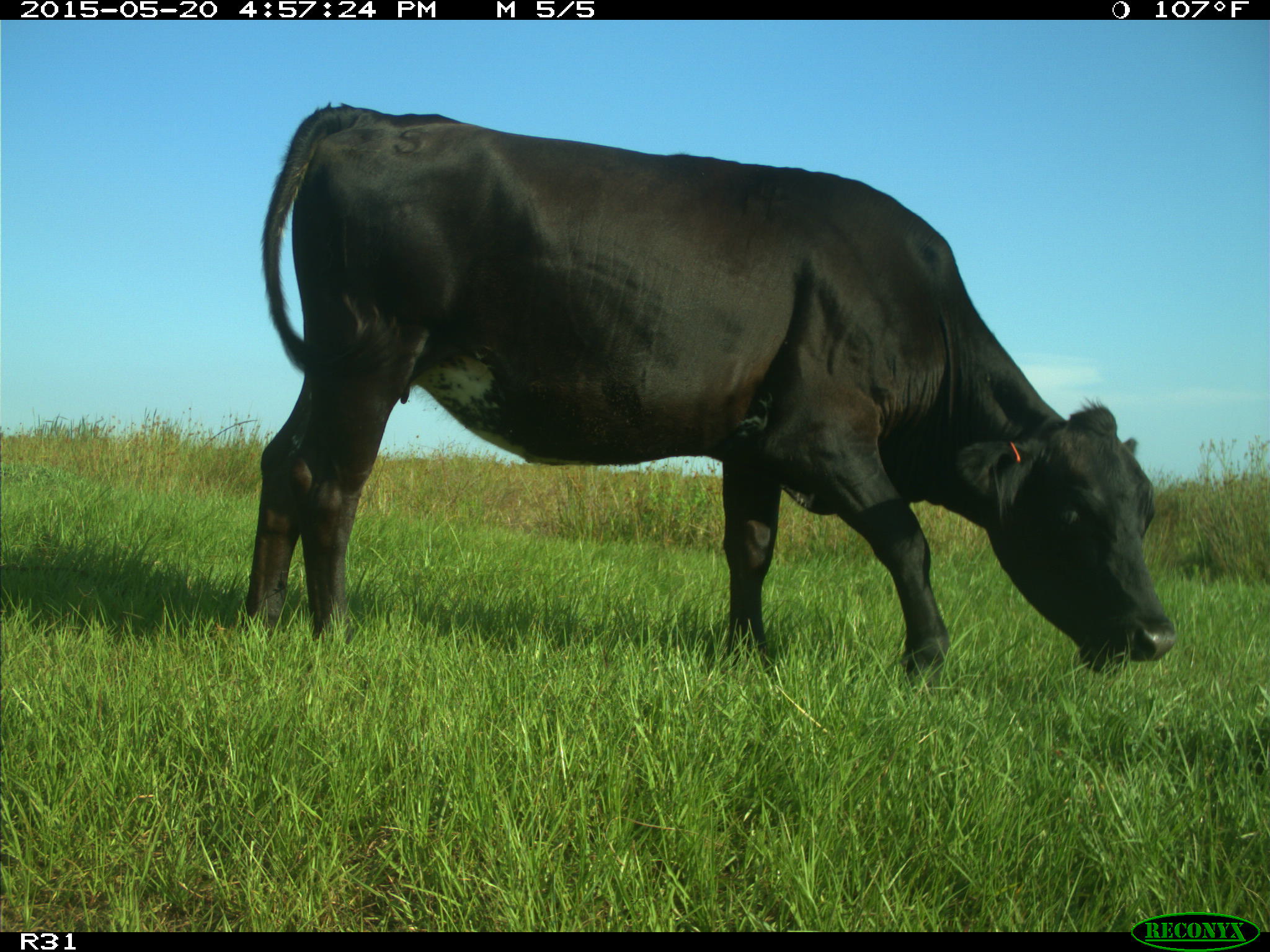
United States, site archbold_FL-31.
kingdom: Animalia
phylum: Chordata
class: Mammalia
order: Artiodactyla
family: Bovidae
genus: Bos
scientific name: Bos taurus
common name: domestic cow